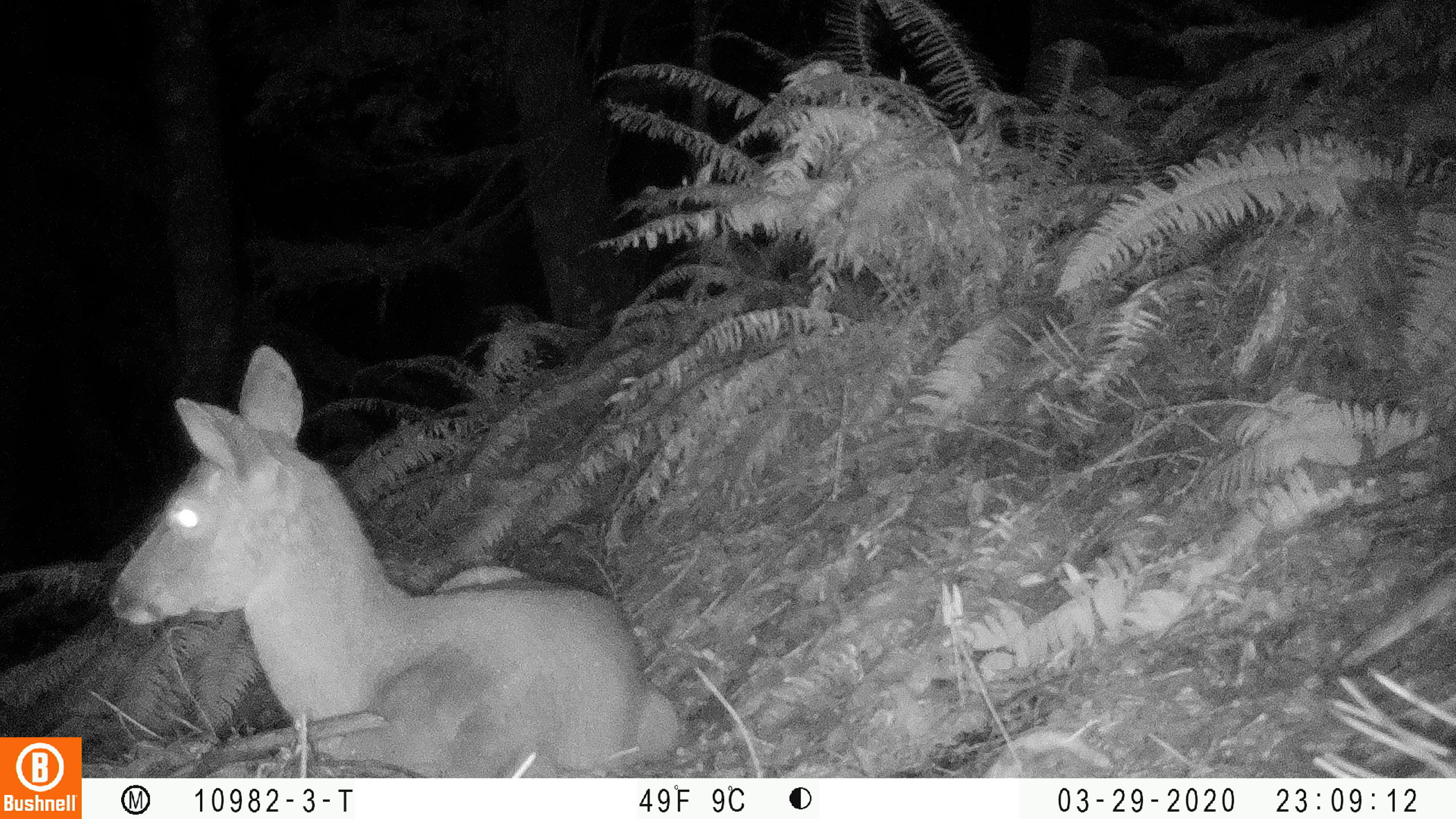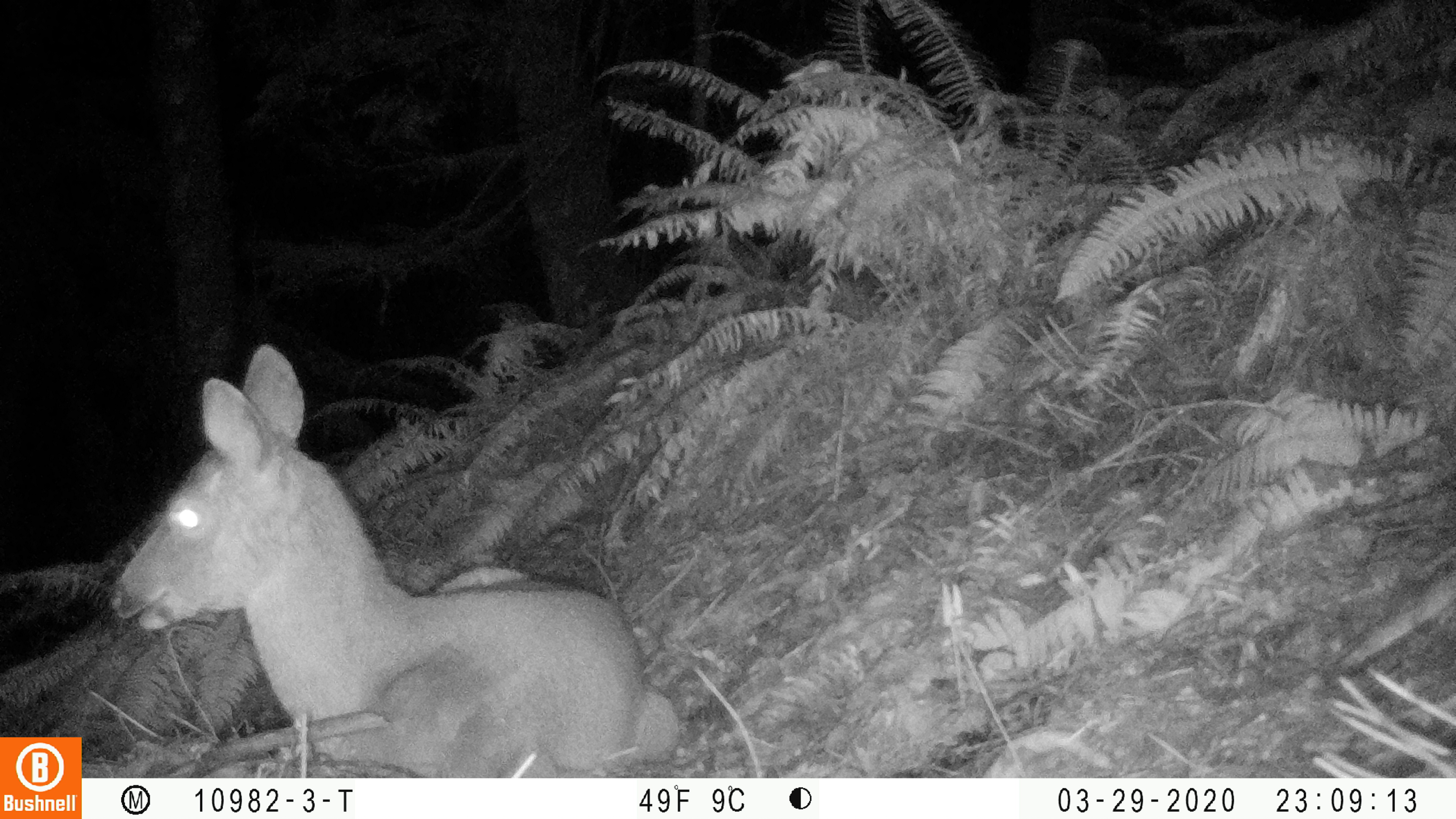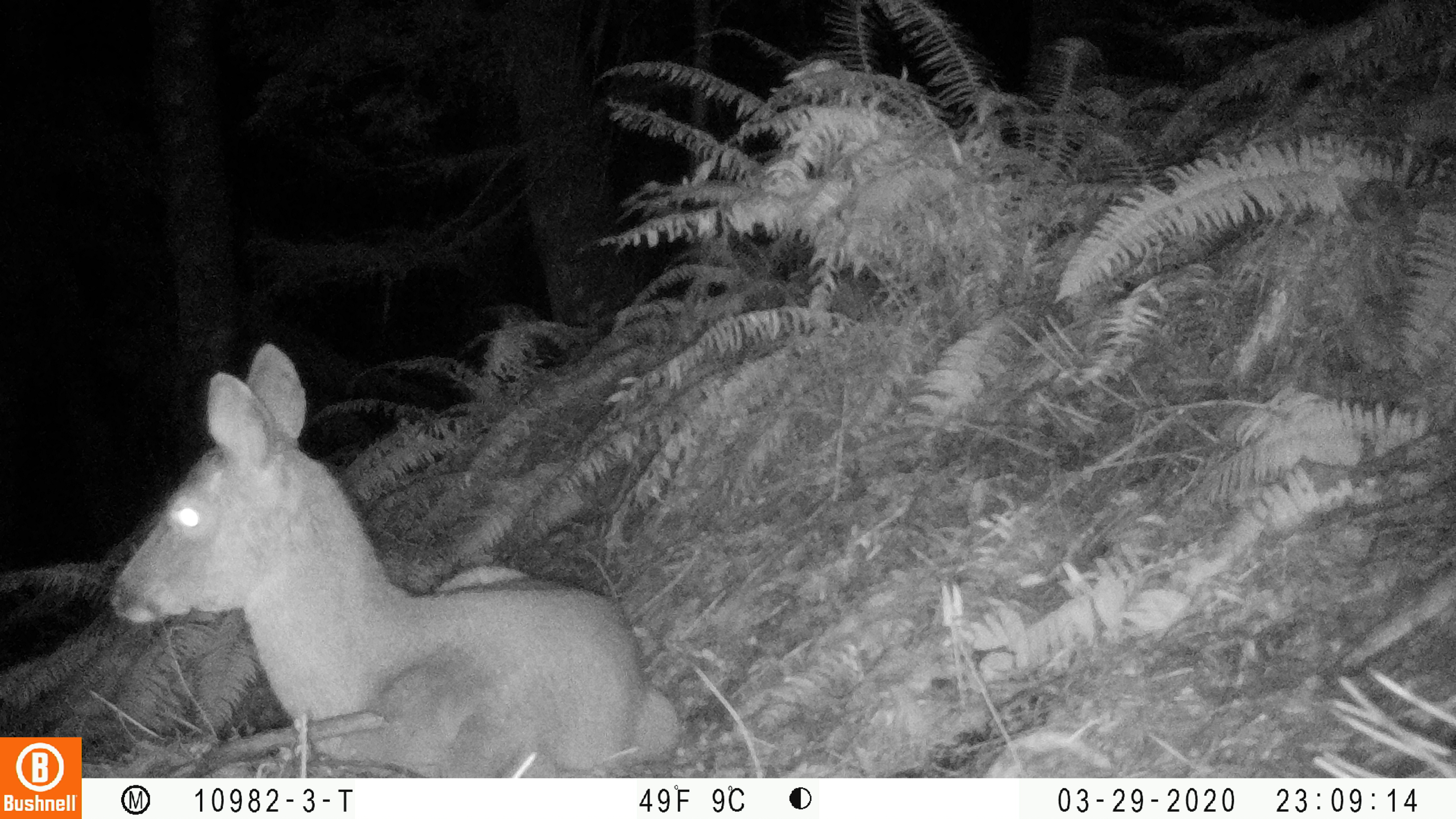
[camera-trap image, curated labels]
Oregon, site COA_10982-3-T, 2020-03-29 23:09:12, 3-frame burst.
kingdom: Animalia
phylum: Chordata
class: Mammalia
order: Artiodactyla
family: Cervidae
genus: Odocoileus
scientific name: Odocoileus hemionus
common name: black-tailed deer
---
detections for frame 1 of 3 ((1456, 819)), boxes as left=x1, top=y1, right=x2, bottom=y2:
black-tailed deer: left=103, top=332, right=683, bottom=766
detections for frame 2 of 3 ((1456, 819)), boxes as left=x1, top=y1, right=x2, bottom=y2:
black-tailed deer: left=108, top=334, right=677, bottom=770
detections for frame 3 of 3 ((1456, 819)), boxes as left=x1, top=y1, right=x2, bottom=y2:
black-tailed deer: left=97, top=330, right=677, bottom=770